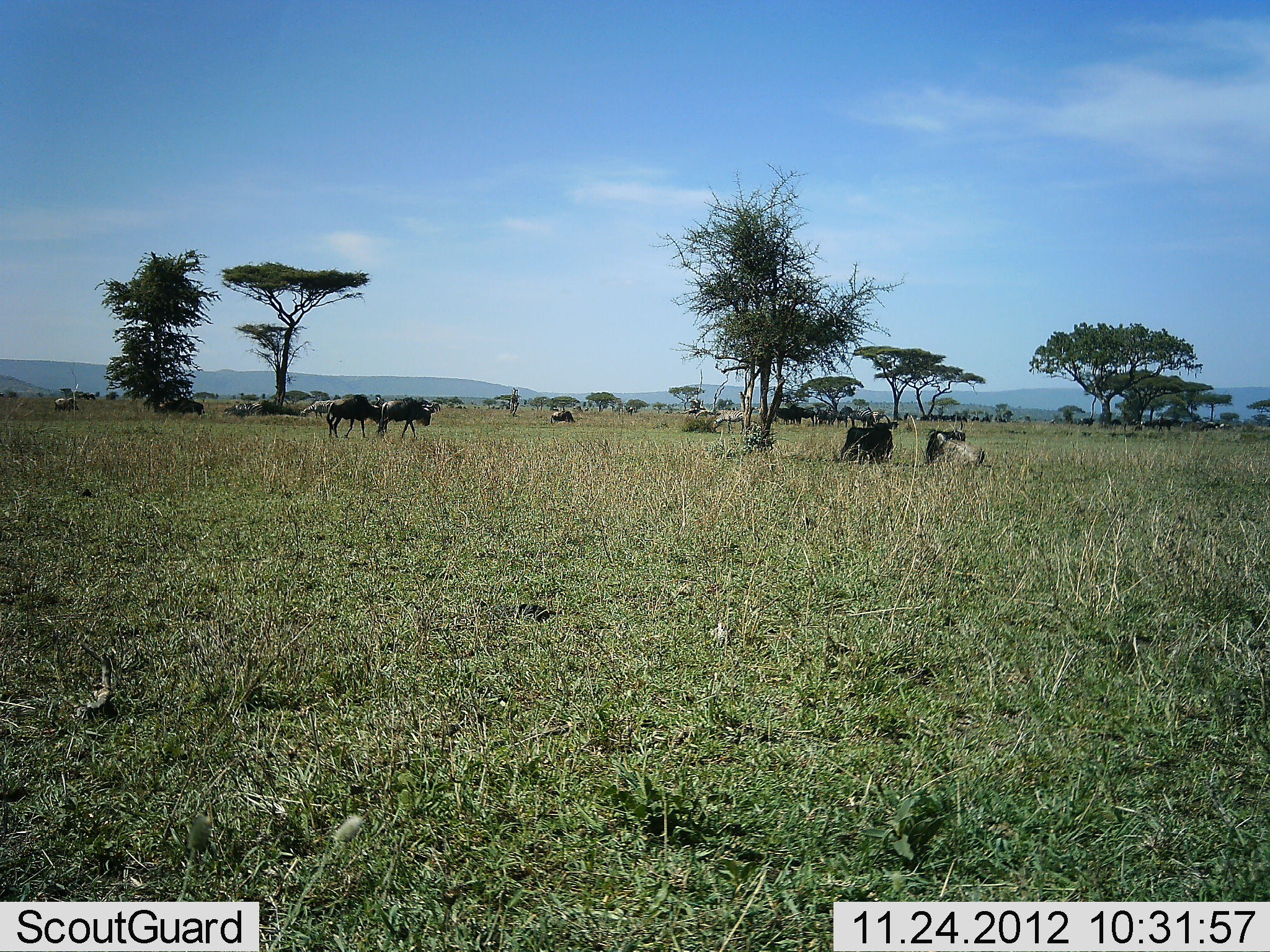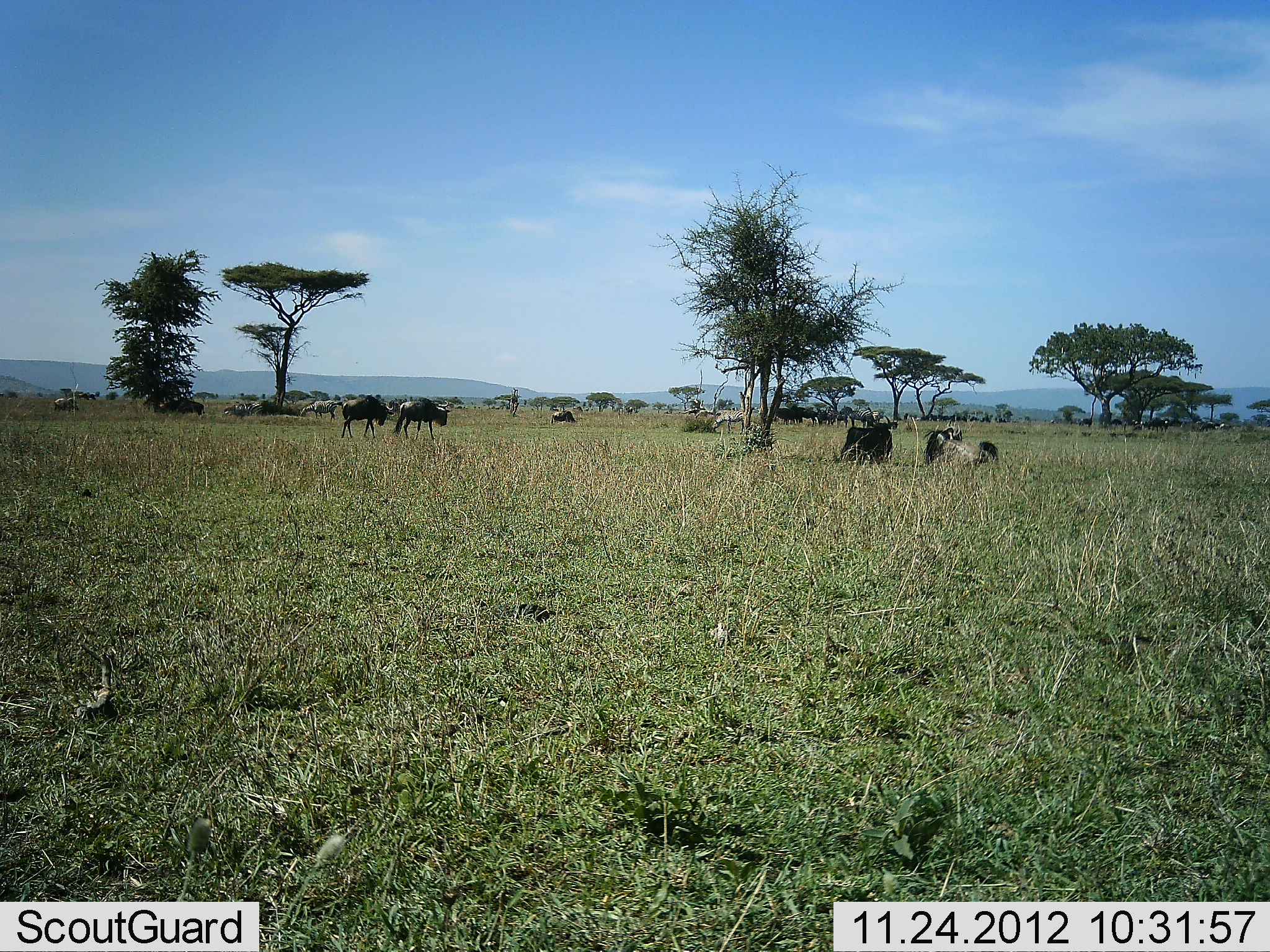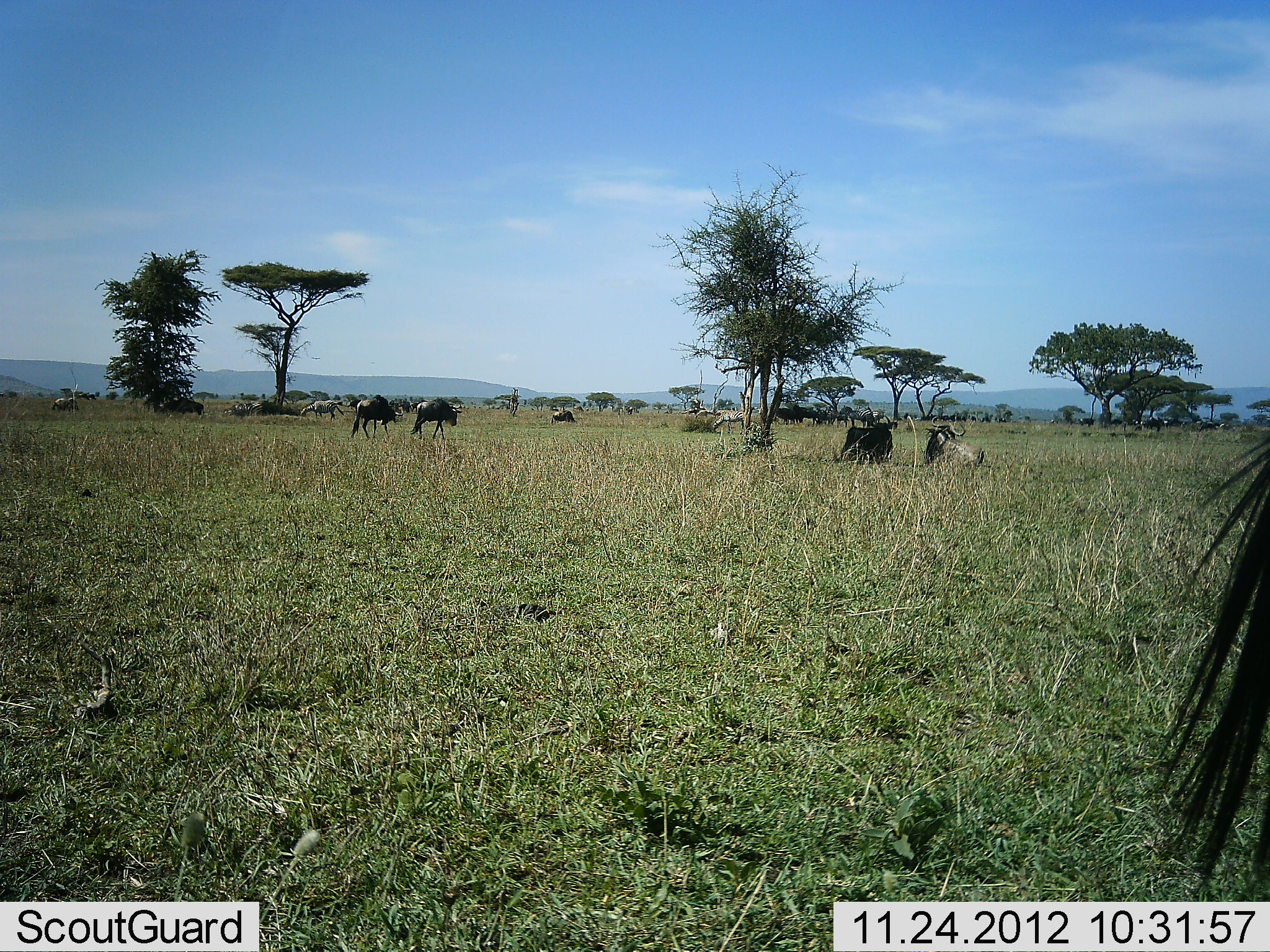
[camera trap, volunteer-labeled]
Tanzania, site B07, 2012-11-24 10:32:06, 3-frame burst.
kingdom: Animalia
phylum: Chordata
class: Mammalia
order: Artiodactyla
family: Bovidae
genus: Connochaetes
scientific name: Connochaetes taurinus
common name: blue wildebeest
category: wildebeest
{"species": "wildebeest (blue wildebeest) (Connochaetes taurinus)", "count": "11-50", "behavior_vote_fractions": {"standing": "64%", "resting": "79%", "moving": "43%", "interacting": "7%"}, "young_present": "0%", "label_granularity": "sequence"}